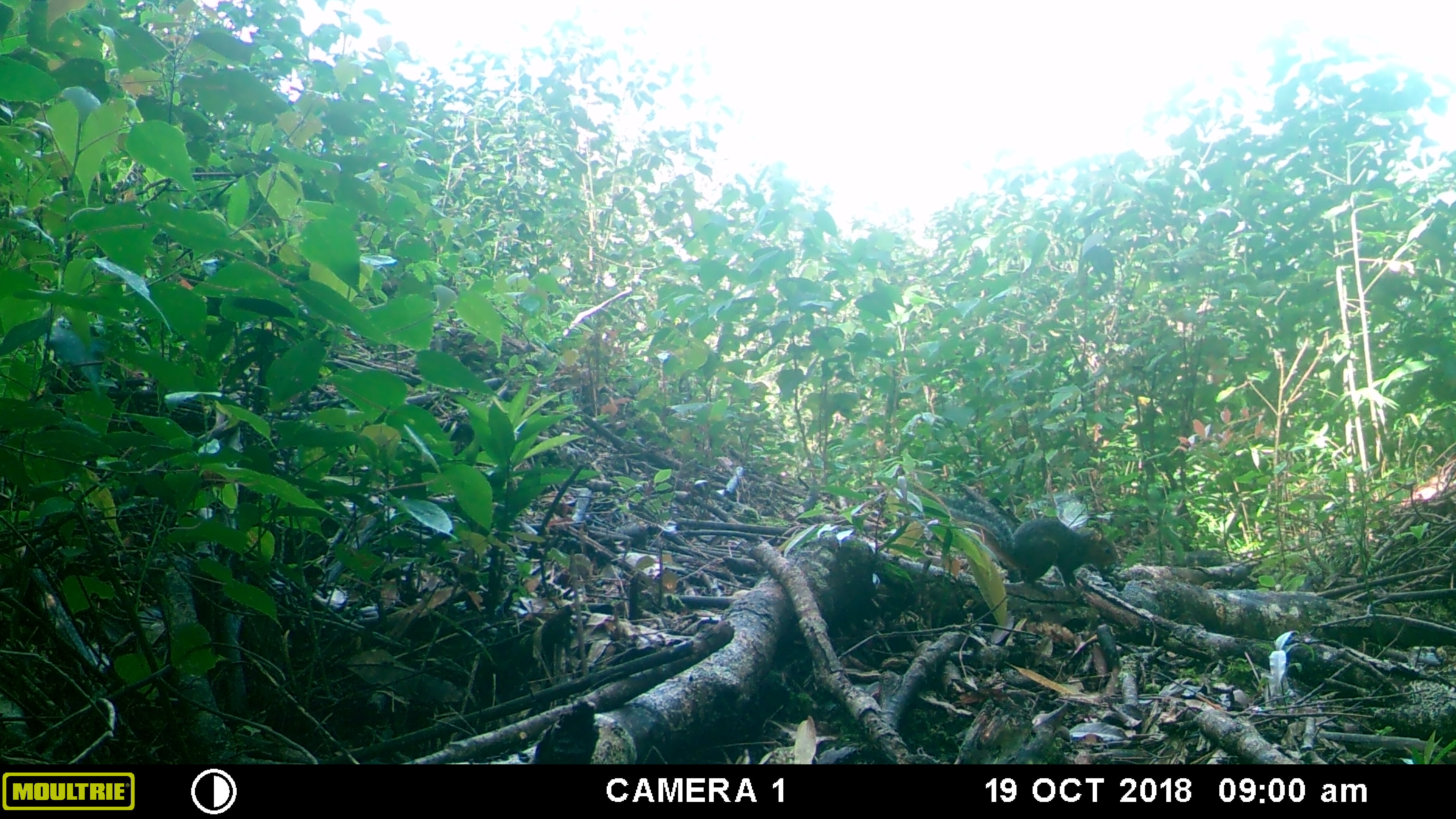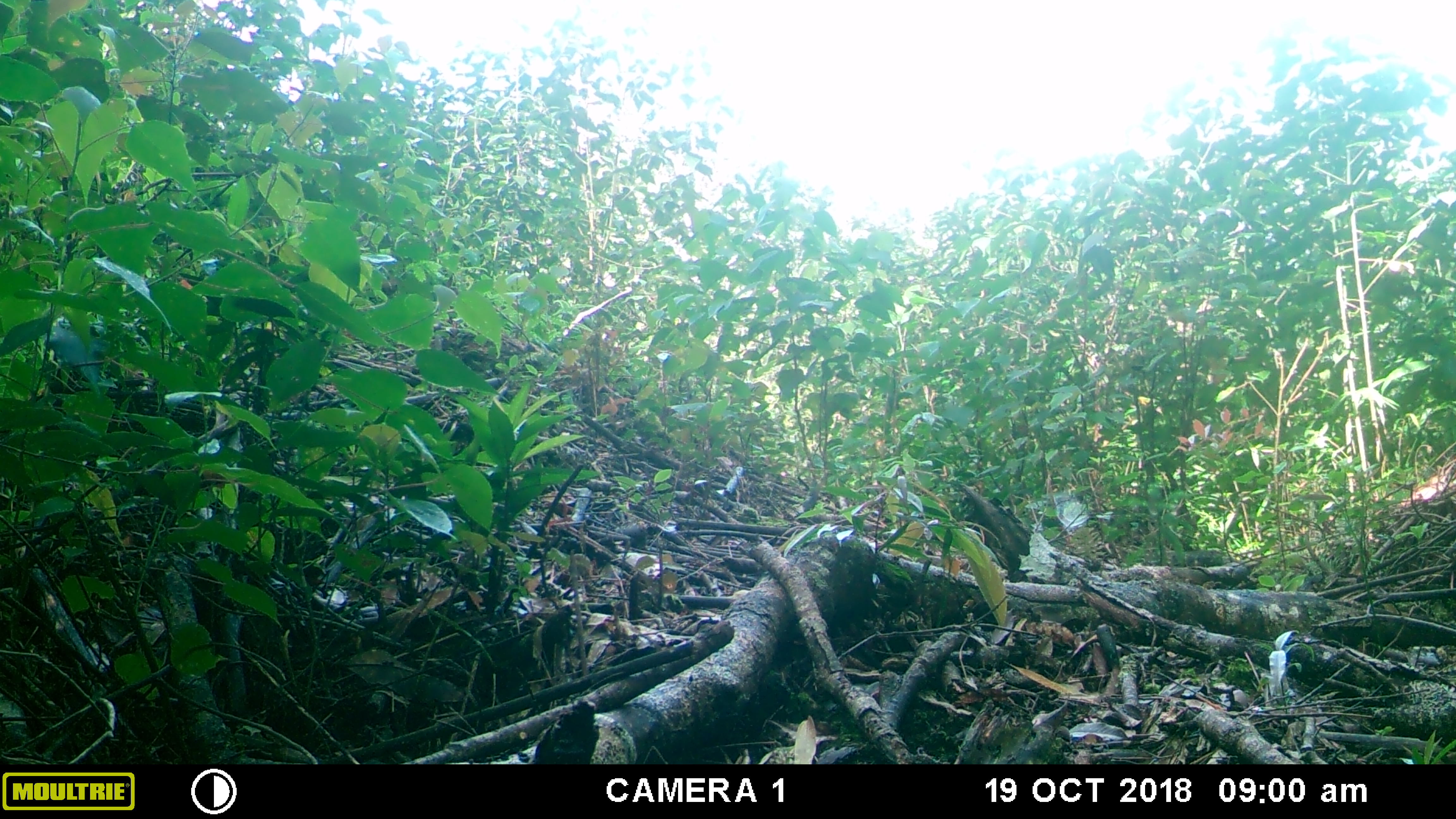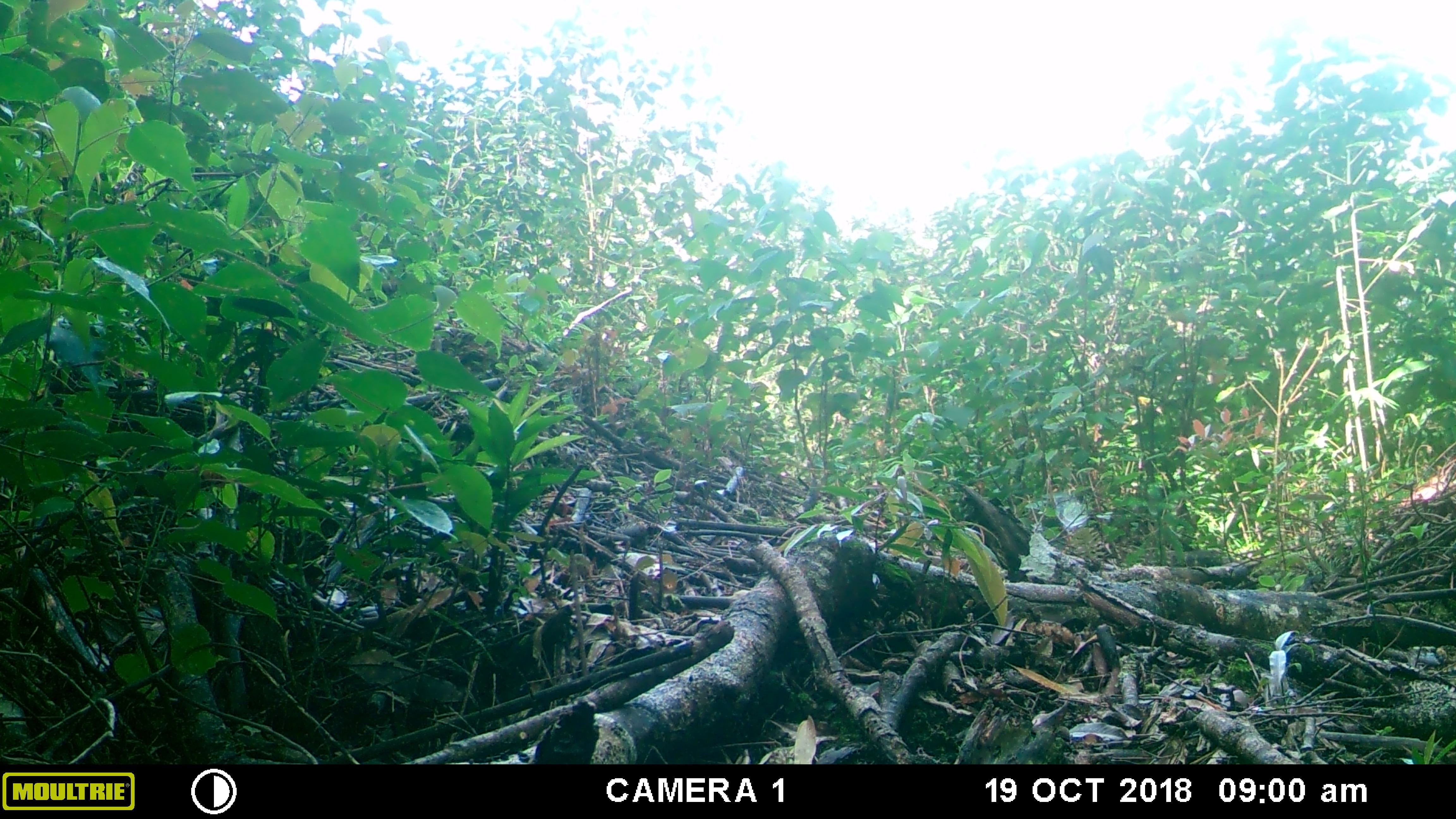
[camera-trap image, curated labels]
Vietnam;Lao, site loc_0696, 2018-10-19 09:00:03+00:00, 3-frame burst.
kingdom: Animalia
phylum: Chordata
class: Mammalia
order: Rodentia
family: Sciuridae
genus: Dremomys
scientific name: Dremomys rufigenis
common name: red-cheeked squirrel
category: red cheeked squirrel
Red cheeked squirrel (red-cheeked squirrel) (Dremomys rufigenis). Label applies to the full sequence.